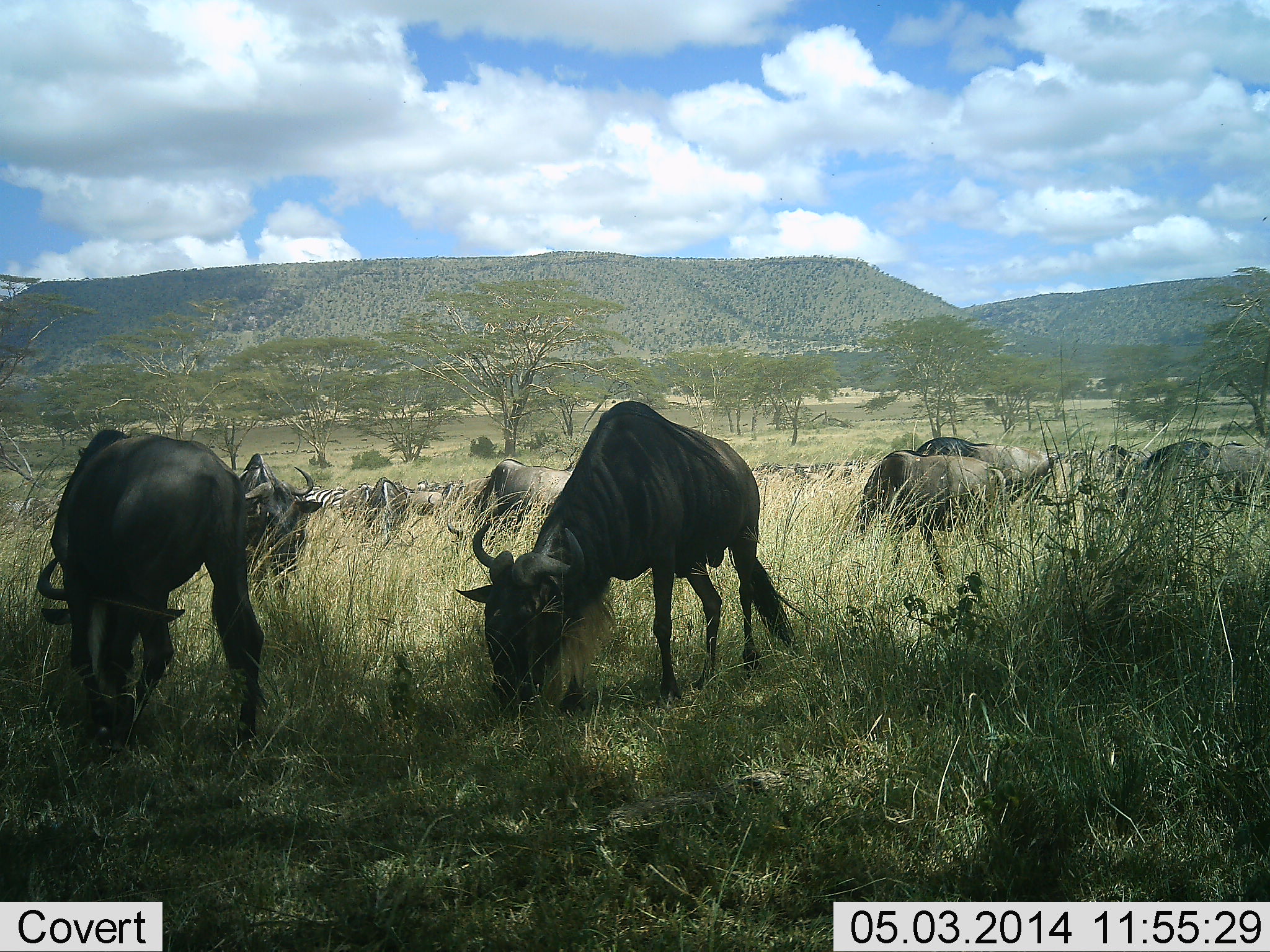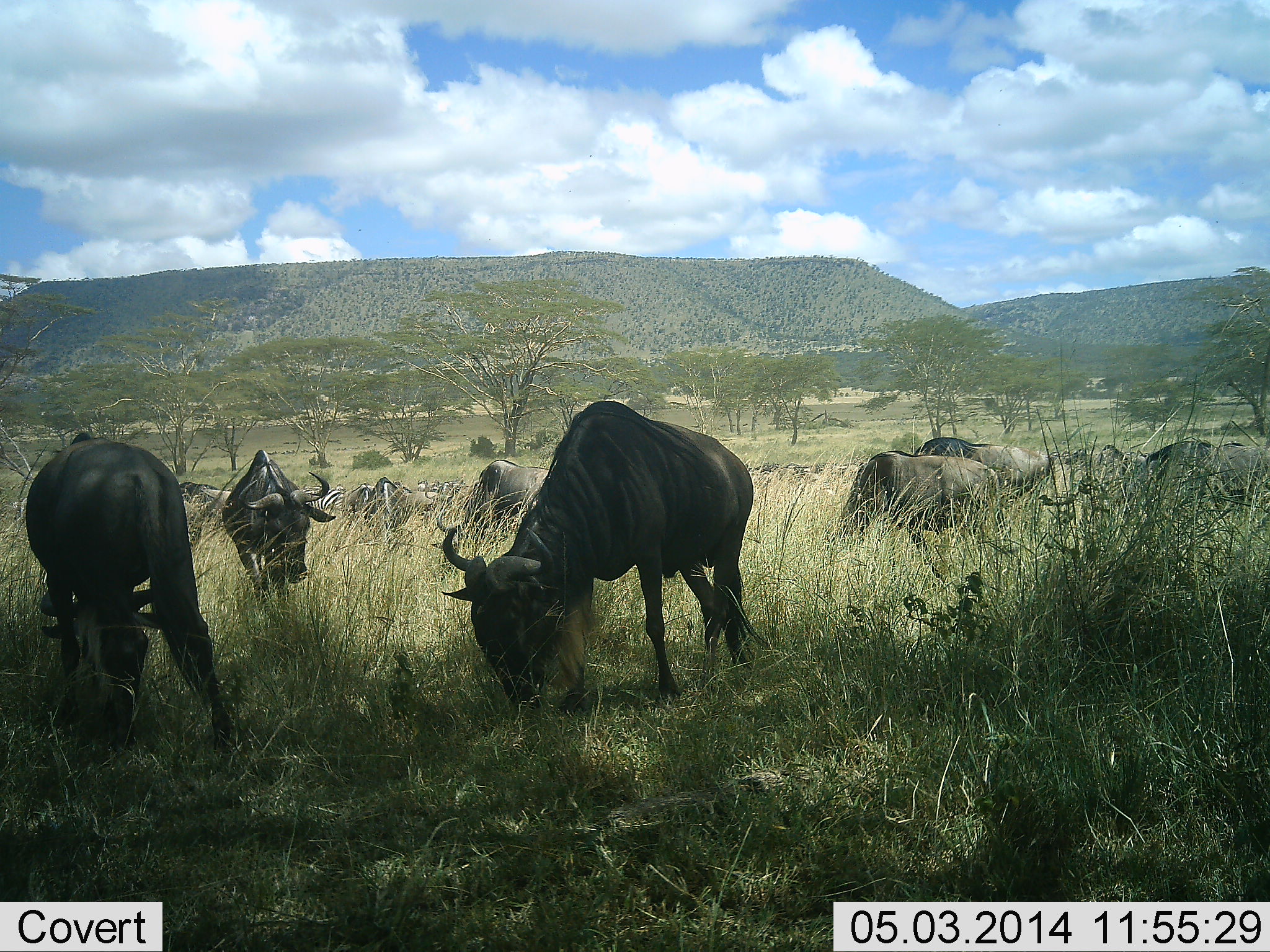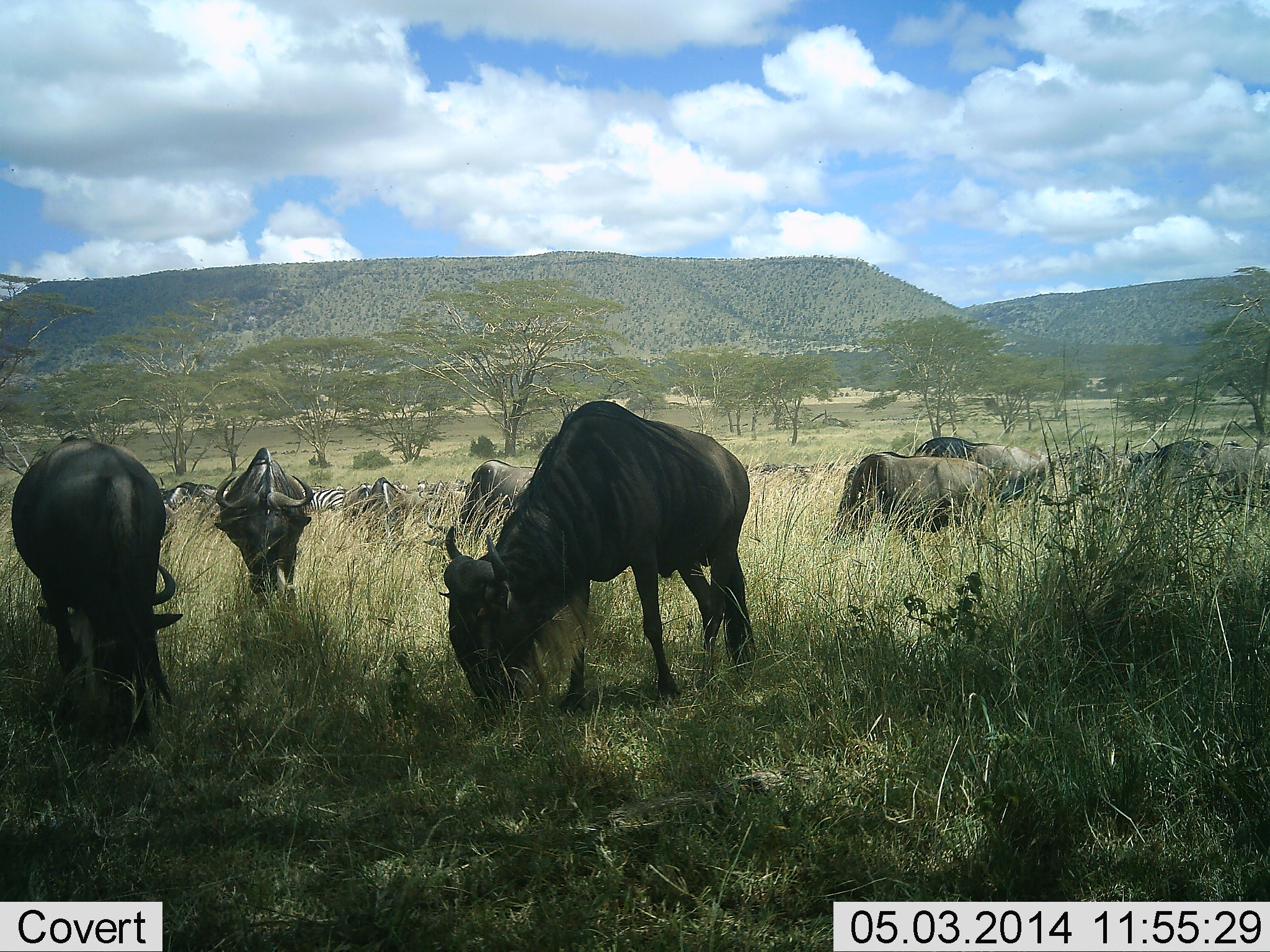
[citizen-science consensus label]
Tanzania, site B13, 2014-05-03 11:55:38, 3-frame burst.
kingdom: Animalia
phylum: Chordata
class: Mammalia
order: Artiodactyla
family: Bovidae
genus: Connochaetes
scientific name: Connochaetes taurinus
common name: blue wildebeest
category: wildebeest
Wildebeest (blue wildebeest) (Connochaetes taurinus), count 11-50. Behavior (volunteer vote fractions): standing 36%, resting 7%, moving 14%, interacting 0%. Young present (vote fraction): 0%. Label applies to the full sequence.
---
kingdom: Animalia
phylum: Chordata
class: Mammalia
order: Perissodactyla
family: Equidae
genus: Equus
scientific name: Equus quagga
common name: plains zebra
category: zebra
Zebra (plains zebra) (Equus quagga), count 2. Behavior (volunteer vote fractions): standing 20%, resting 10%, moving 0%, interacting 0%. Young present (vote fraction): 0%. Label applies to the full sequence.